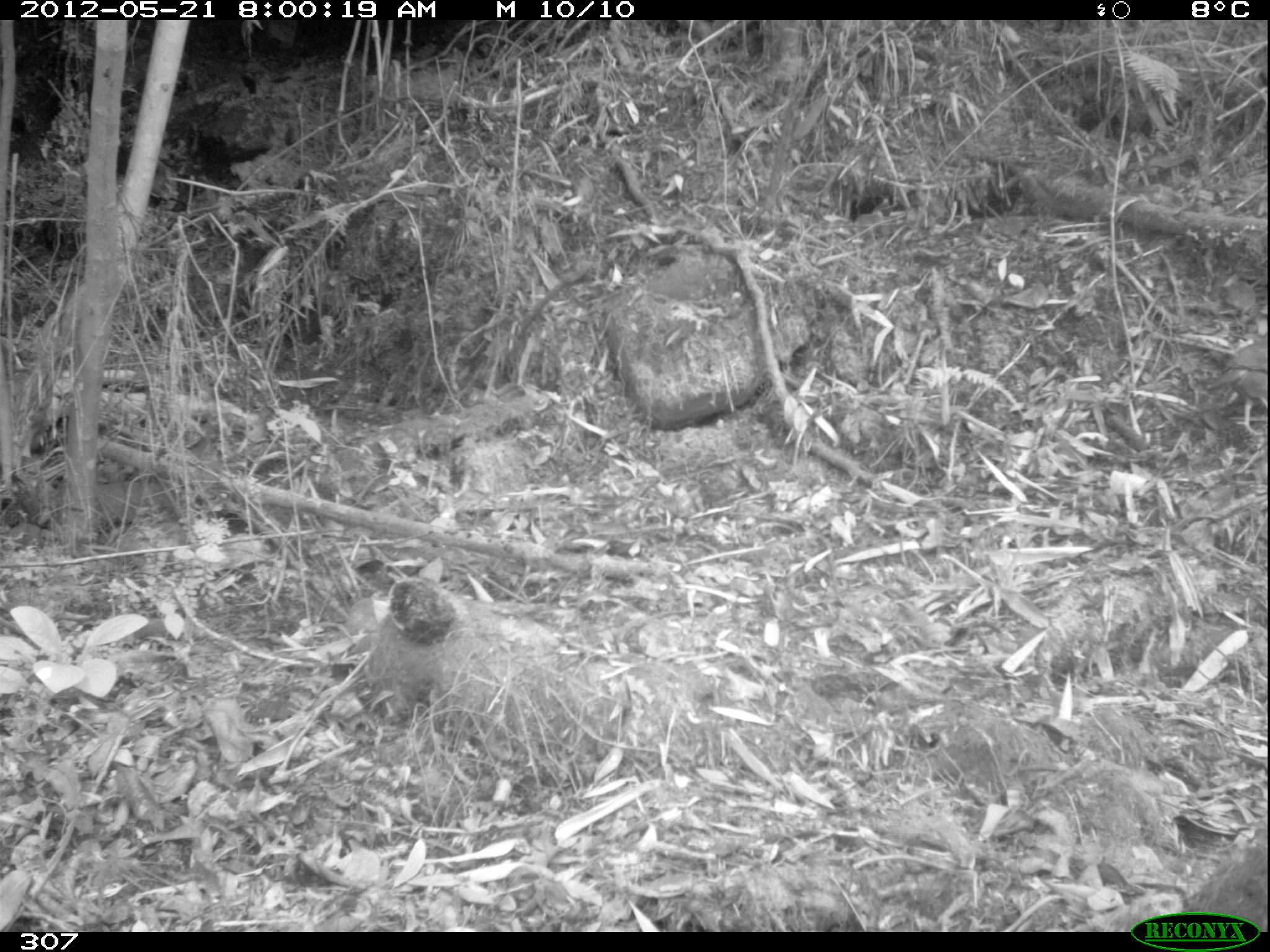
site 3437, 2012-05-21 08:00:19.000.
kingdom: Animalia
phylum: Chordata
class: Aves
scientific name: Aves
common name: bird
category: unknown bird